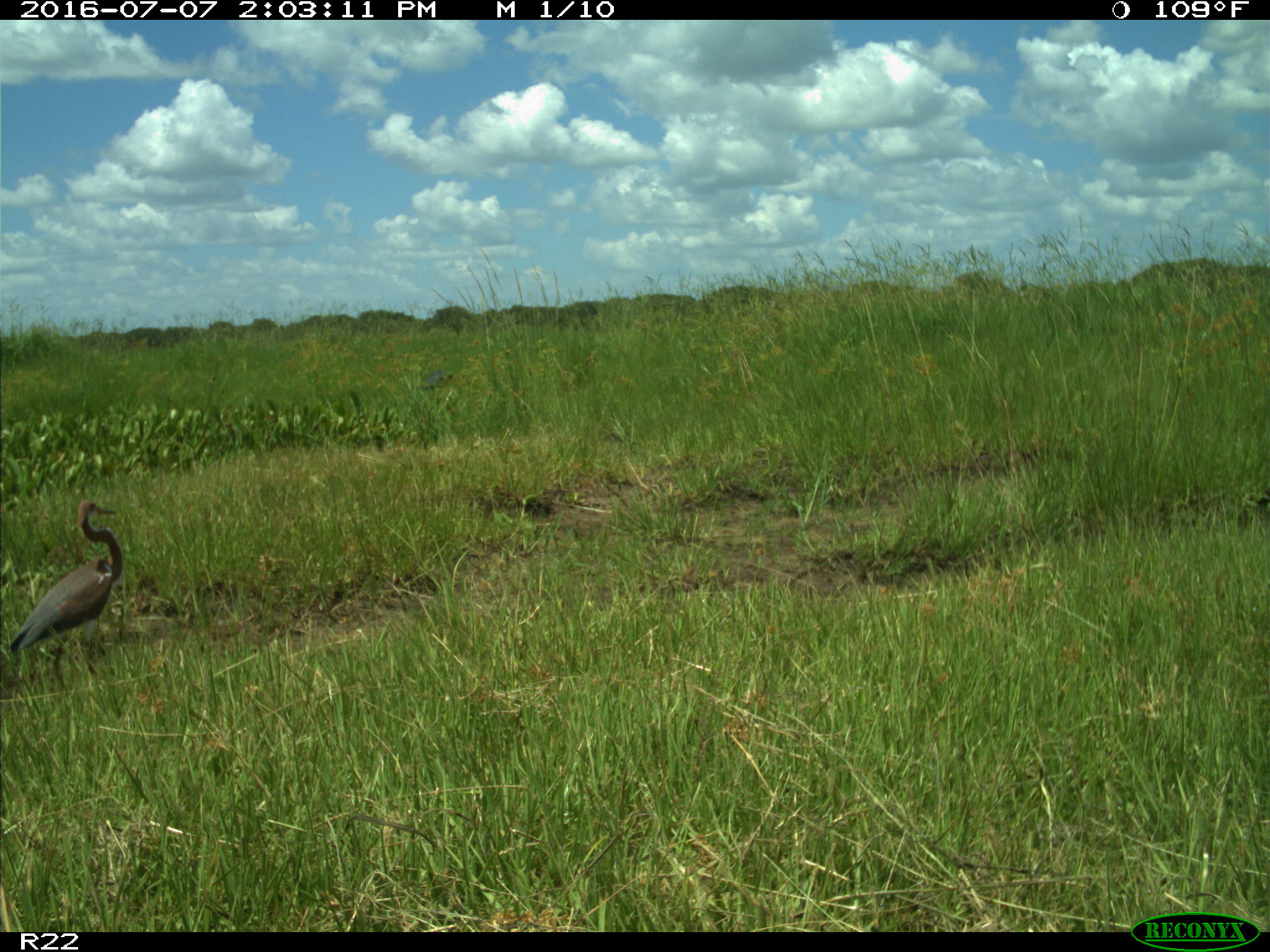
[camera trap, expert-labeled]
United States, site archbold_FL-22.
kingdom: Animalia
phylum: Chordata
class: Aves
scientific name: Aves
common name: birds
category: unidentified bird